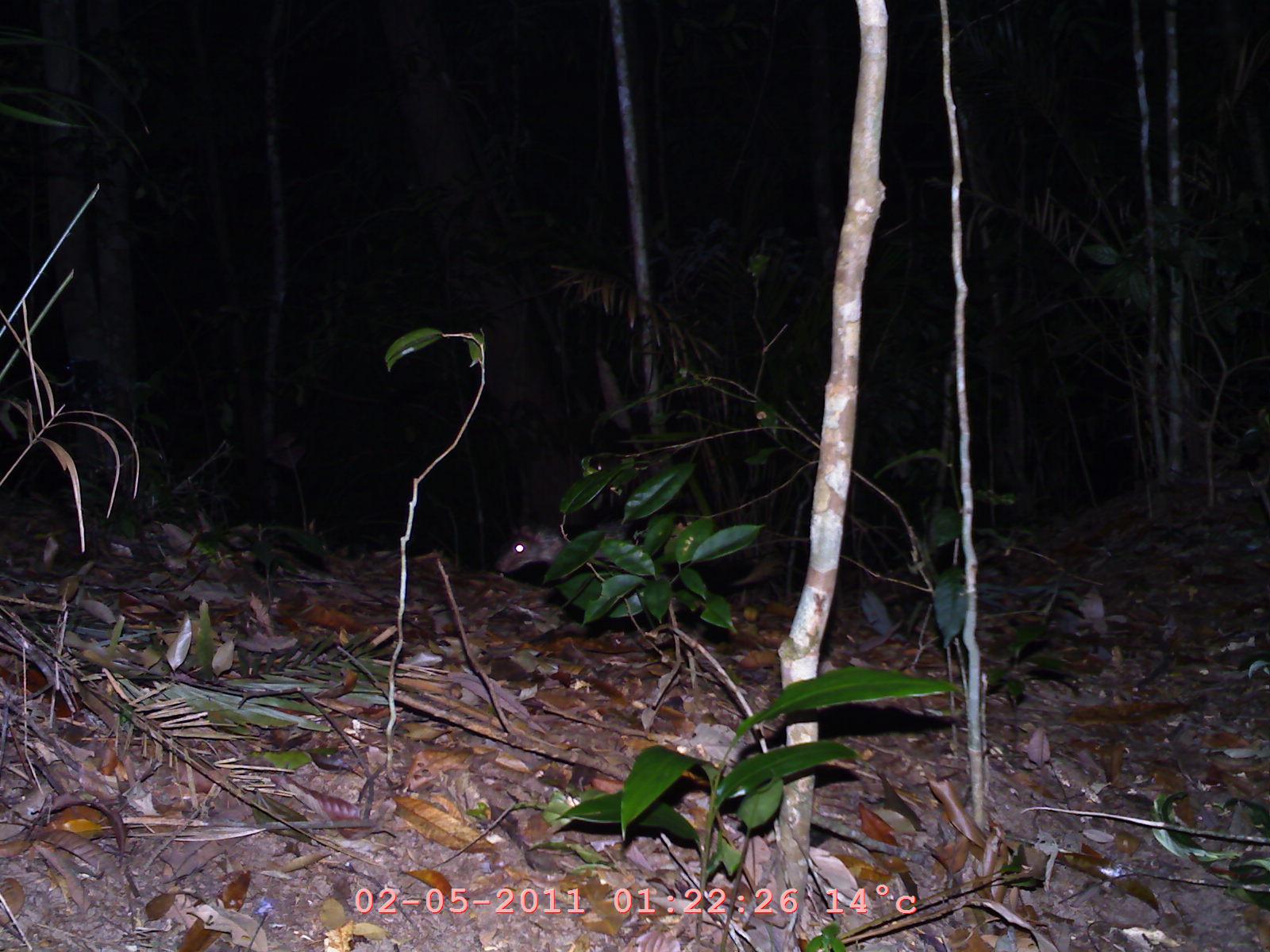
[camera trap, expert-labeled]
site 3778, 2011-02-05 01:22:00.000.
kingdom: Animalia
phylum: Chordata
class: Mammalia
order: Rodentia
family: Hystricidae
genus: Atherurus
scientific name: Atherurus macrourus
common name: asian brush-tailed porcupine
Atherurus macrourus (asian brush-tailed porcupine), count 1.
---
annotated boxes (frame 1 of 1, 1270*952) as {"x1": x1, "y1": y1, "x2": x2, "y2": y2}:
atherurus macrourus: {"x1": 496, "y1": 510, "x2": 782, "y2": 604}